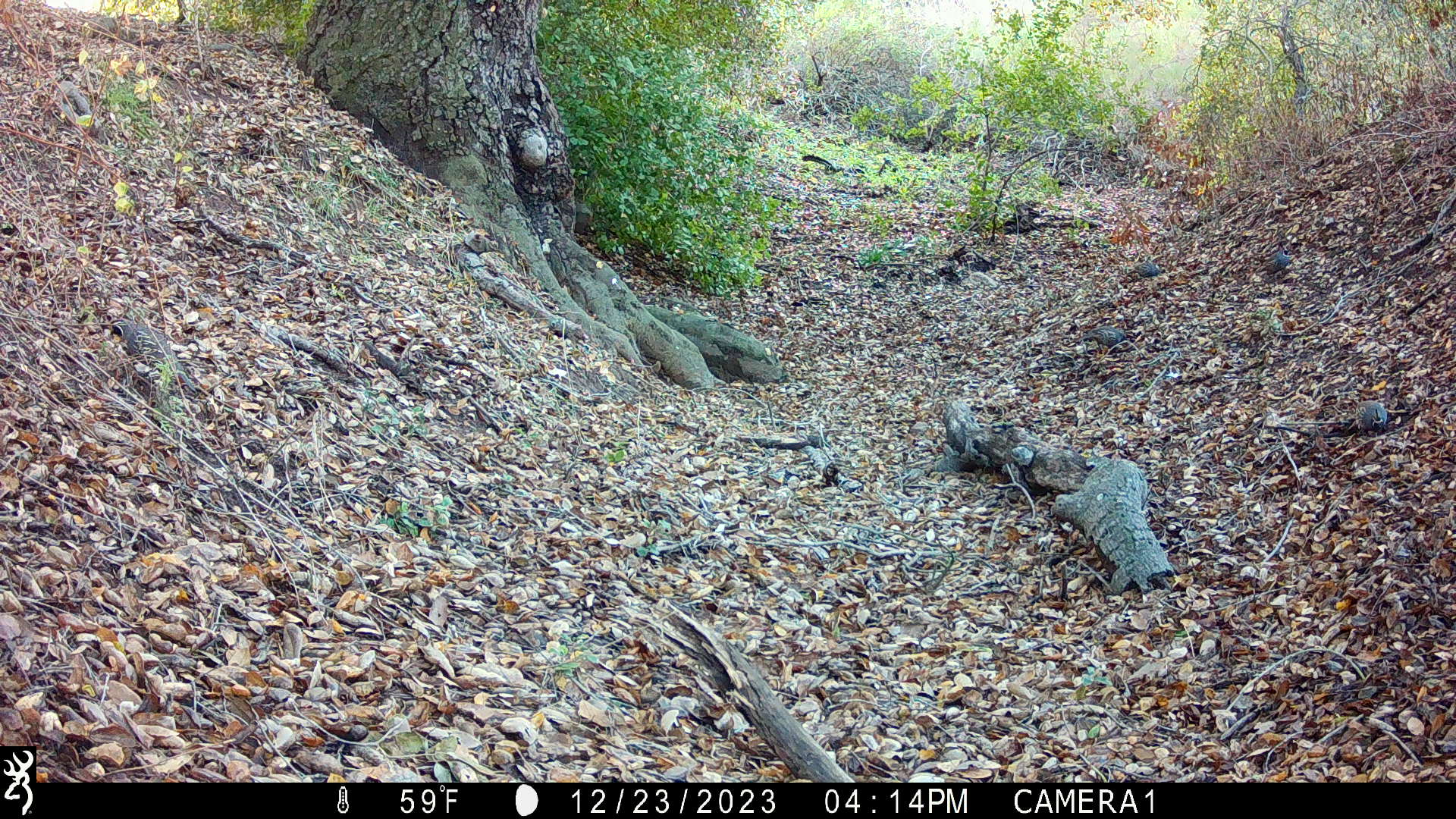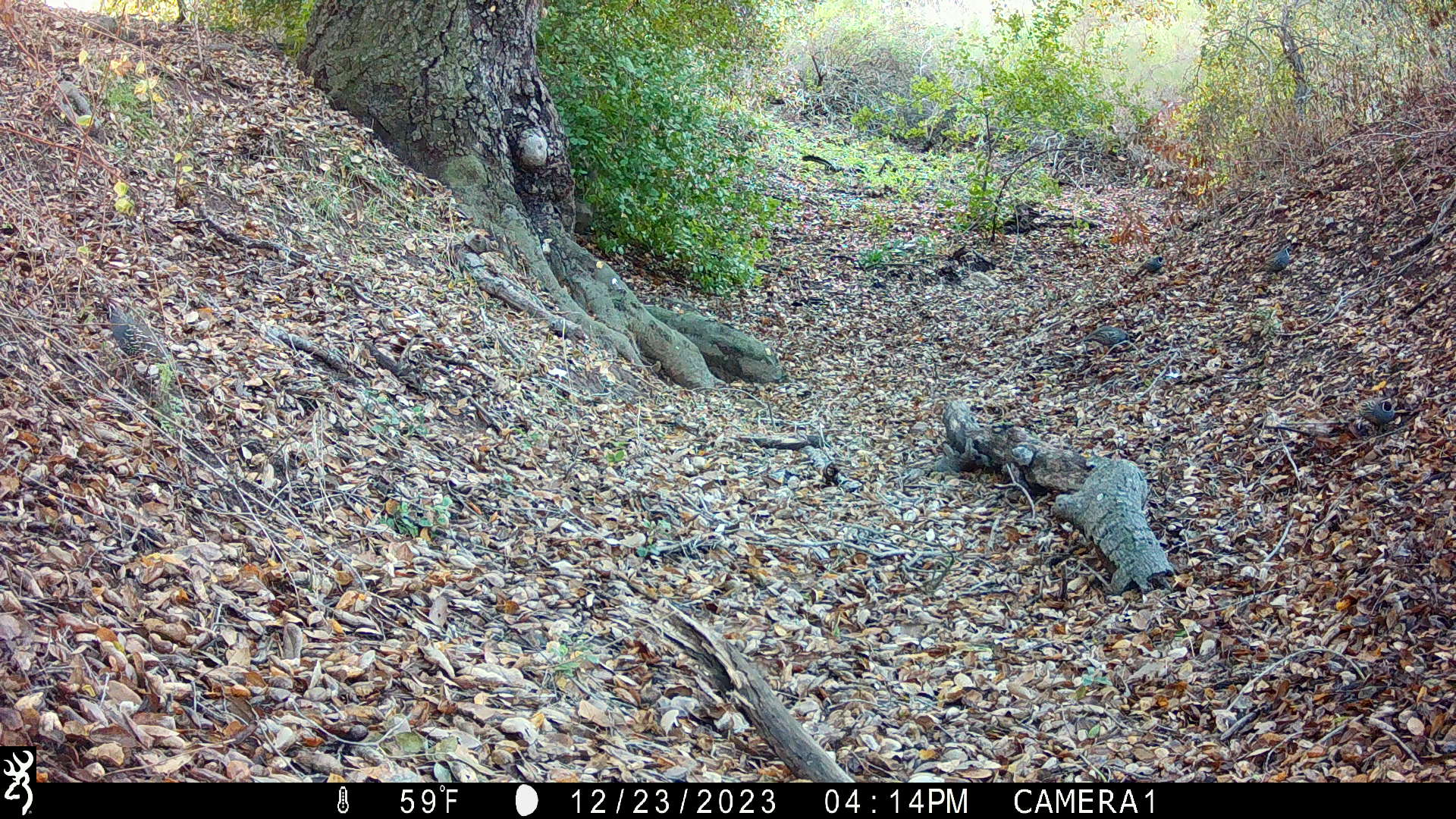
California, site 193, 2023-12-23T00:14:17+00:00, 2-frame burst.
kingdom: Animalia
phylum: Chordata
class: Aves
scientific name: Aves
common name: bird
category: unknown bird